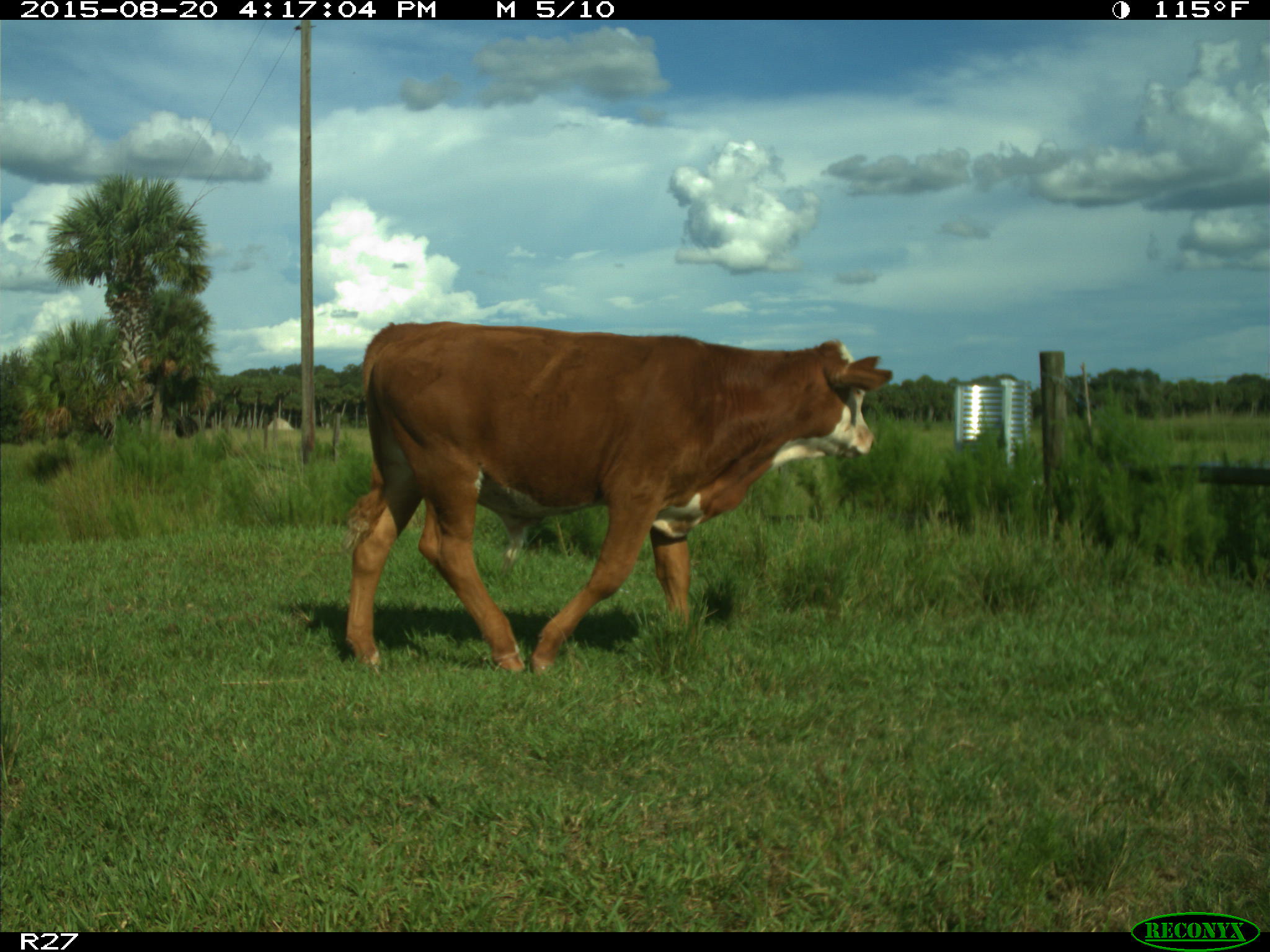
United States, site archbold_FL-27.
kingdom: Animalia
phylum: Chordata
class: Mammalia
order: Artiodactyla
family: Bovidae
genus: Bos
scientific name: Bos taurus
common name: domestic cow